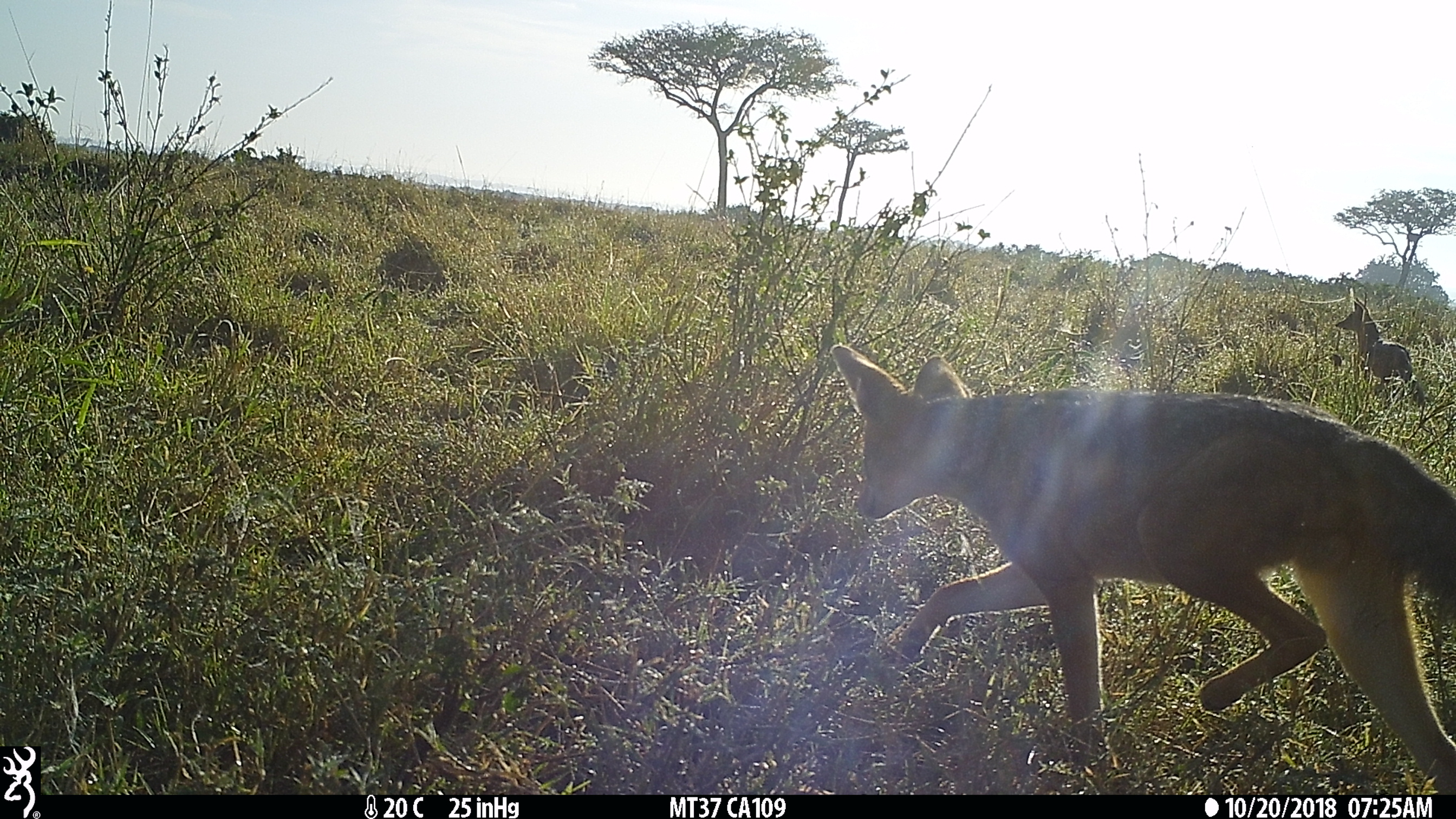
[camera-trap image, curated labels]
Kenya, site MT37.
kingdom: Animalia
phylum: Chordata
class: Mammalia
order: Carnivora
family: Canidae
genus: Lupulella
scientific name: Lupulella mesomelas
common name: black-backed jackal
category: jackal